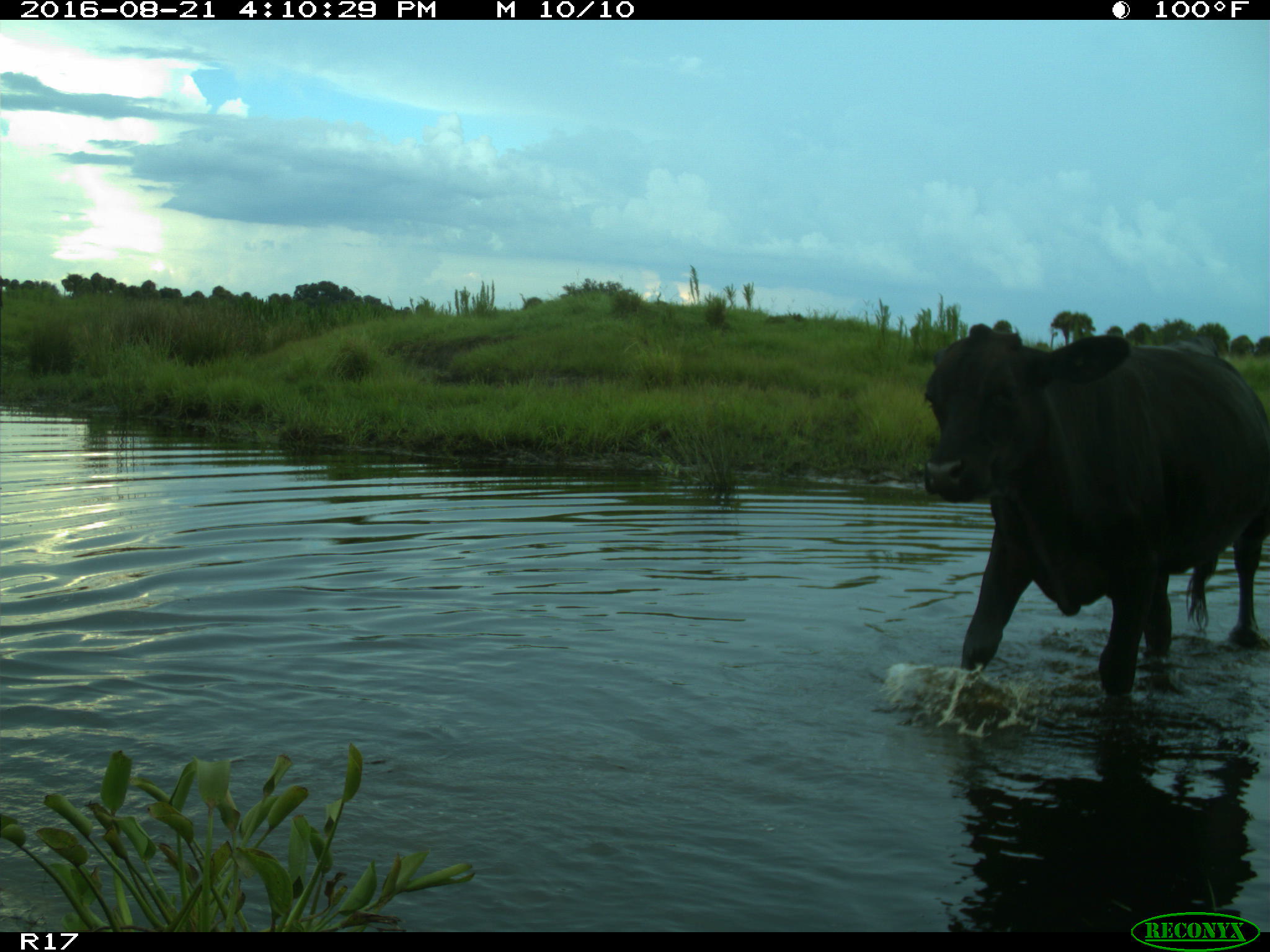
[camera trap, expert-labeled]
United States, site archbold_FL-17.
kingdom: Animalia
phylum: Chordata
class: Mammalia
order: Artiodactyla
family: Bovidae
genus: Bos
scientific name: Bos taurus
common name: domestic cow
Bos taurus (domestic cow).